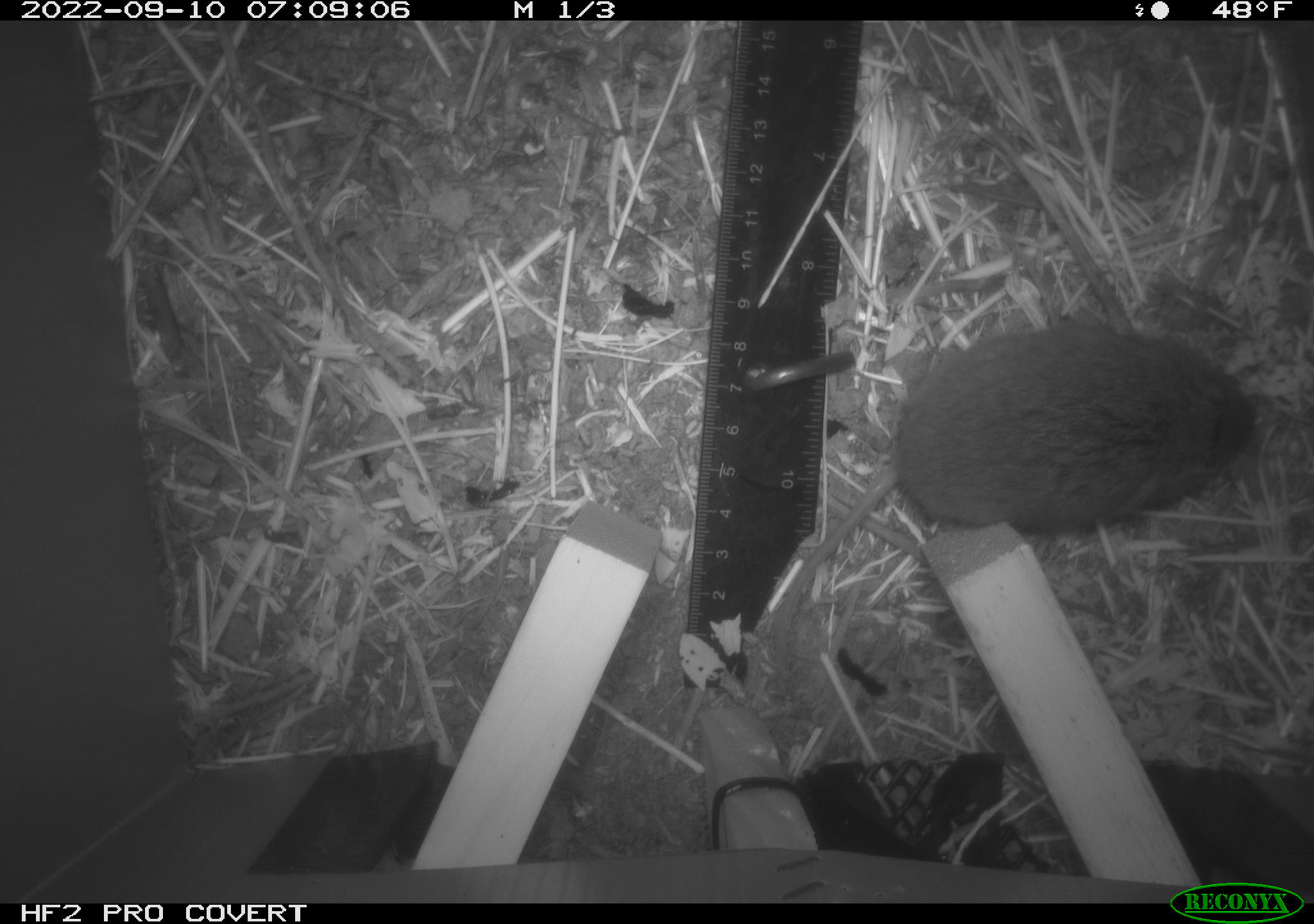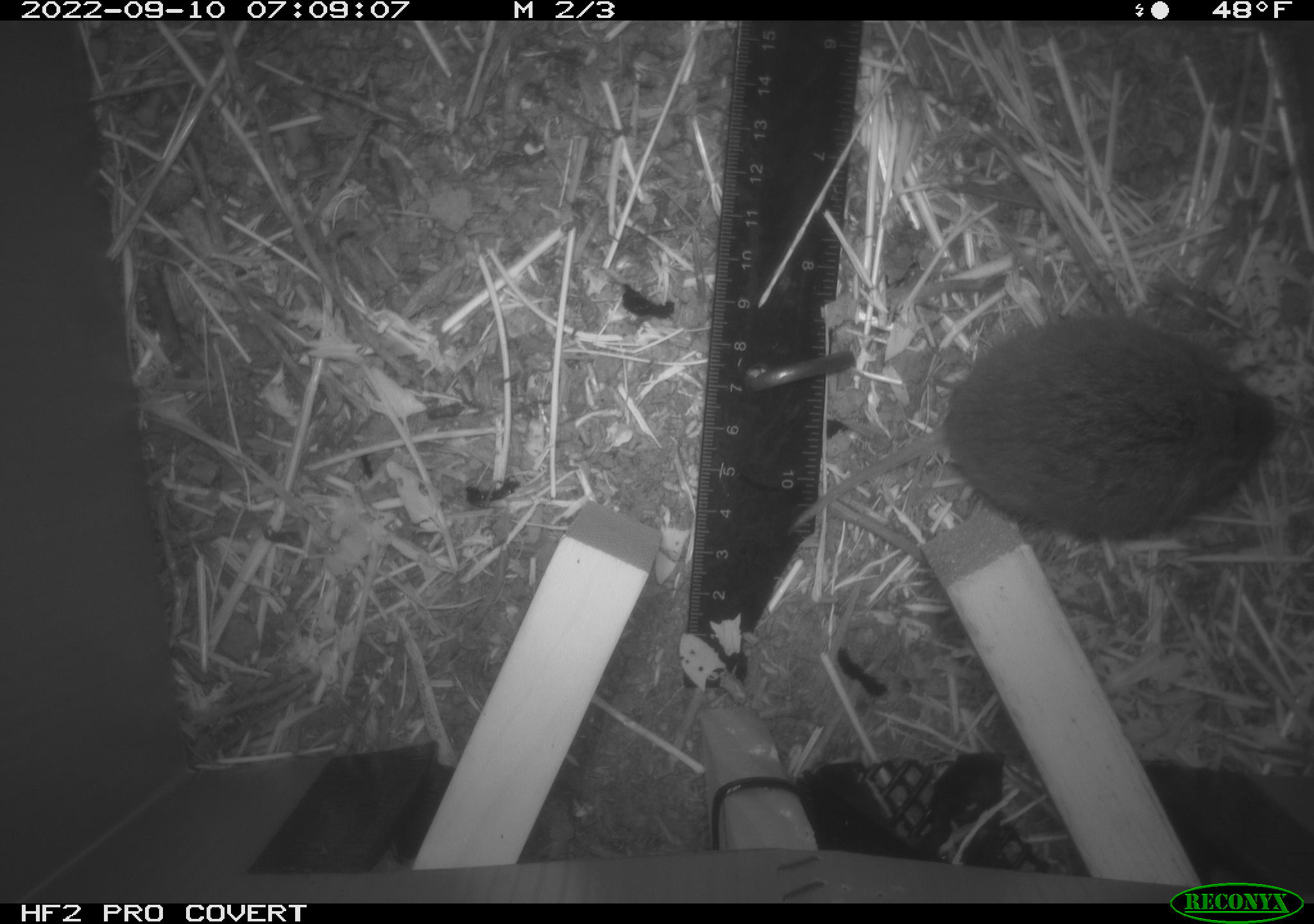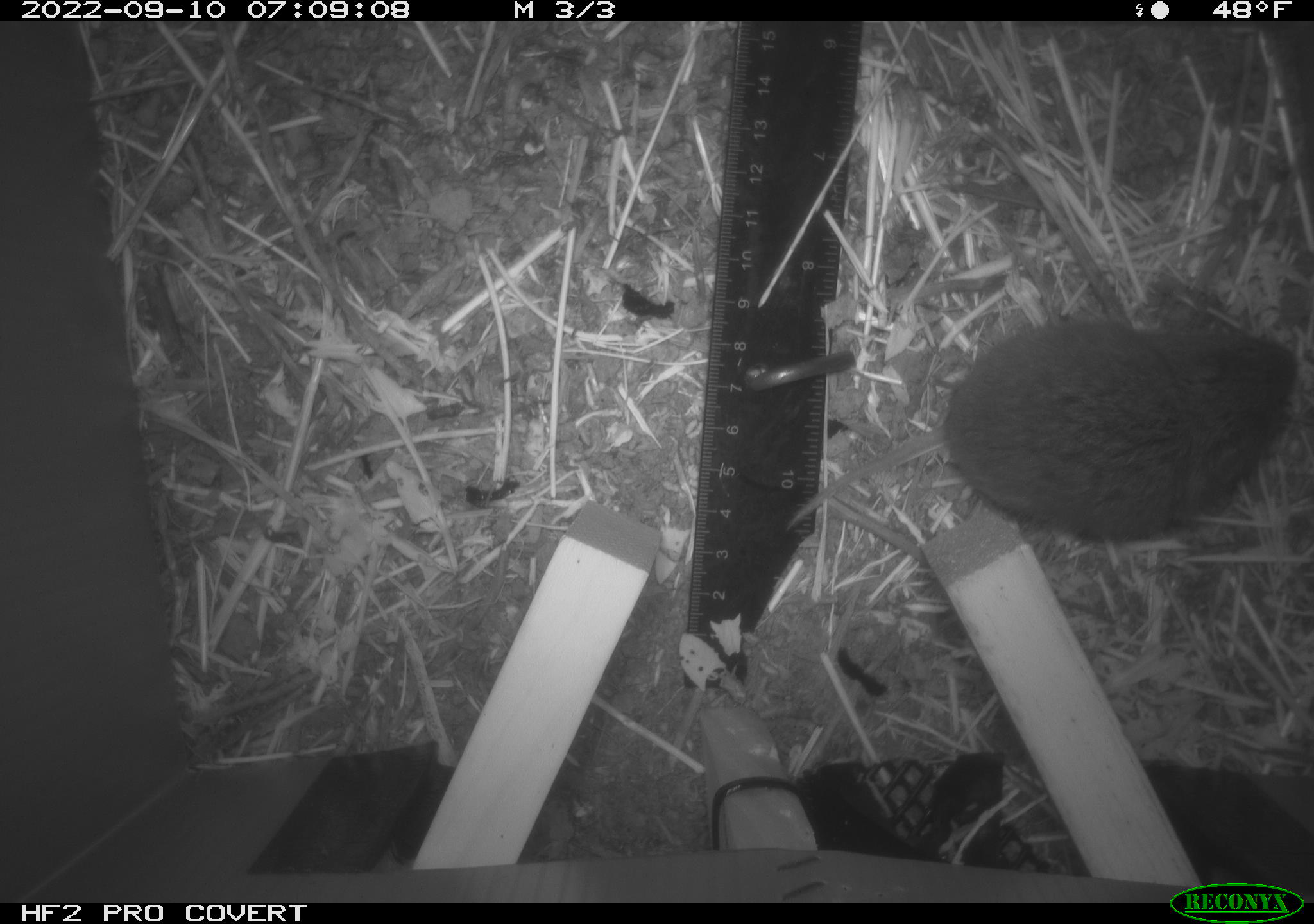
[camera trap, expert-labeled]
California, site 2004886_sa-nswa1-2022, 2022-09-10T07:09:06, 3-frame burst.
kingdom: Animalia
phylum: Chordata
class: Mammalia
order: Rodentia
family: Cricetidae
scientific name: Cricetidae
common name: hamsters, voles, lemmings, and allies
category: cricetidae family